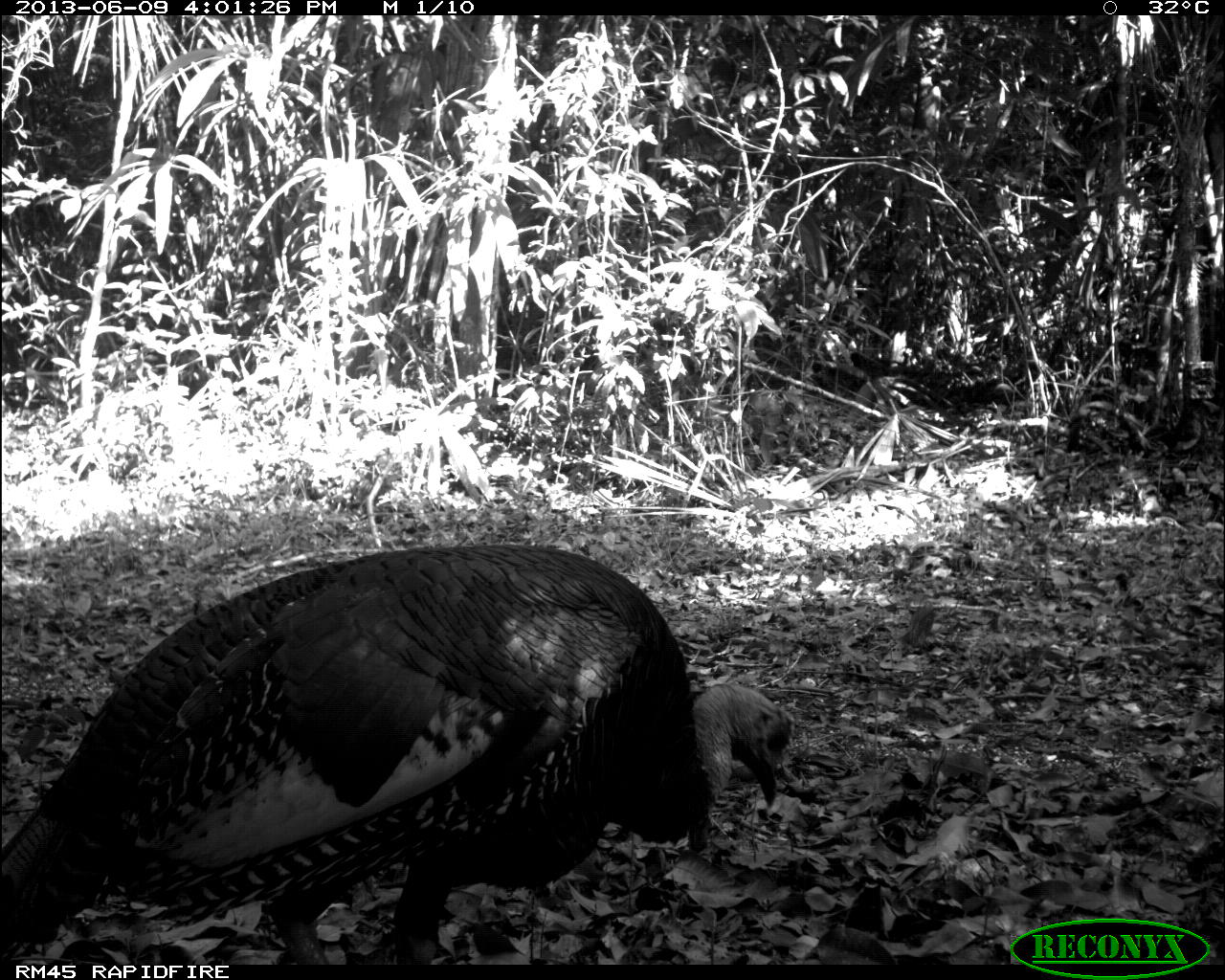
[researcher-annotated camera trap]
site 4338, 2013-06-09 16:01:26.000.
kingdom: Animalia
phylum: Chordata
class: Aves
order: Galliformes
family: Phasianidae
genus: Meleagris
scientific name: Meleagris ocellata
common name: ocellated turkey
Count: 1.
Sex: male.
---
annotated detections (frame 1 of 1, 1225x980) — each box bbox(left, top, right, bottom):
meleagris ocellata: bbox(0, 541, 796, 961)